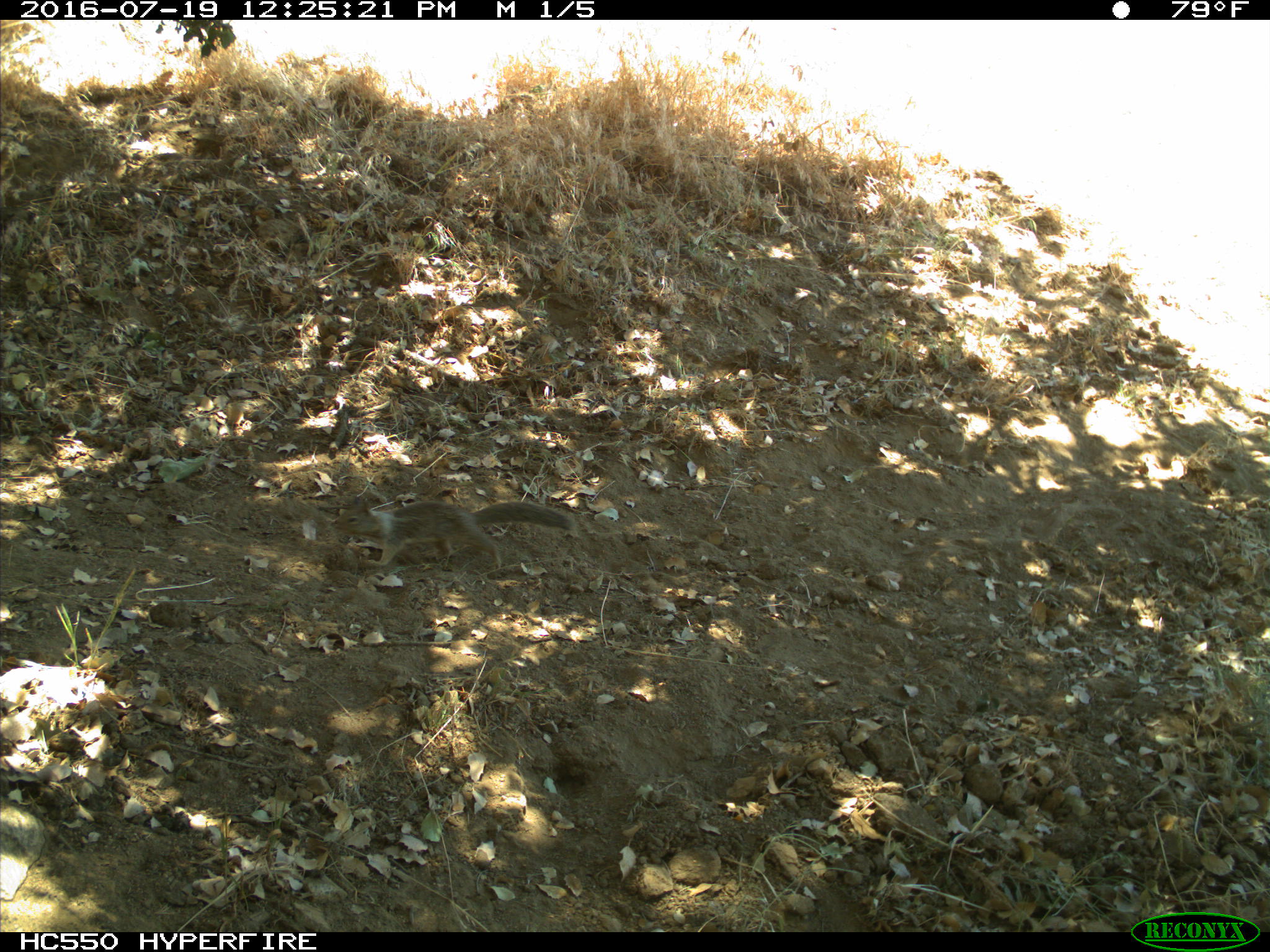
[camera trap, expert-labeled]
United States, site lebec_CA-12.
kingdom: Animalia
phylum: Chordata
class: Mammalia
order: Rodentia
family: Sciuridae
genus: Otospermophilus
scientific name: Otospermophilus beecheyi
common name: california ground squirrel